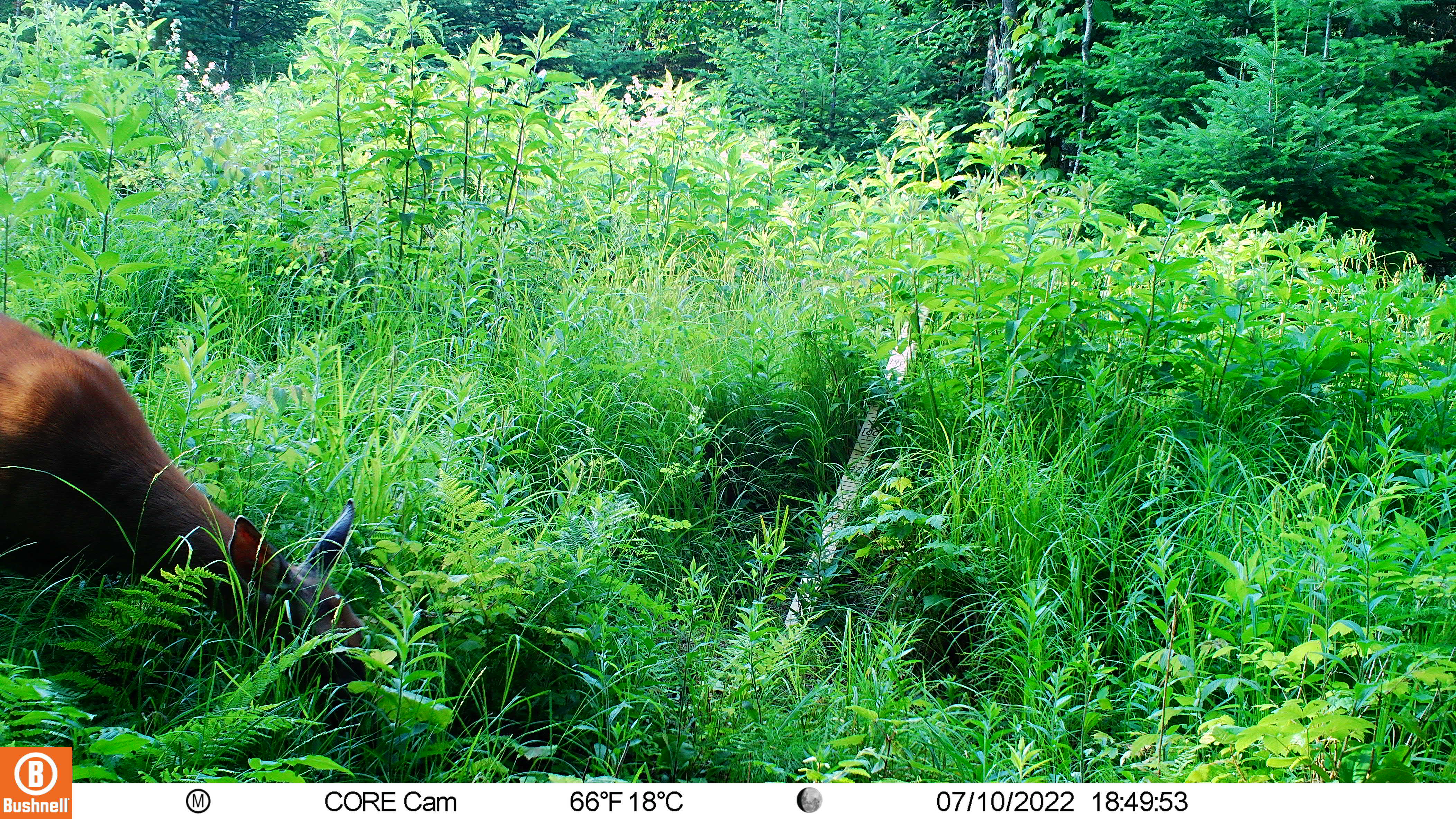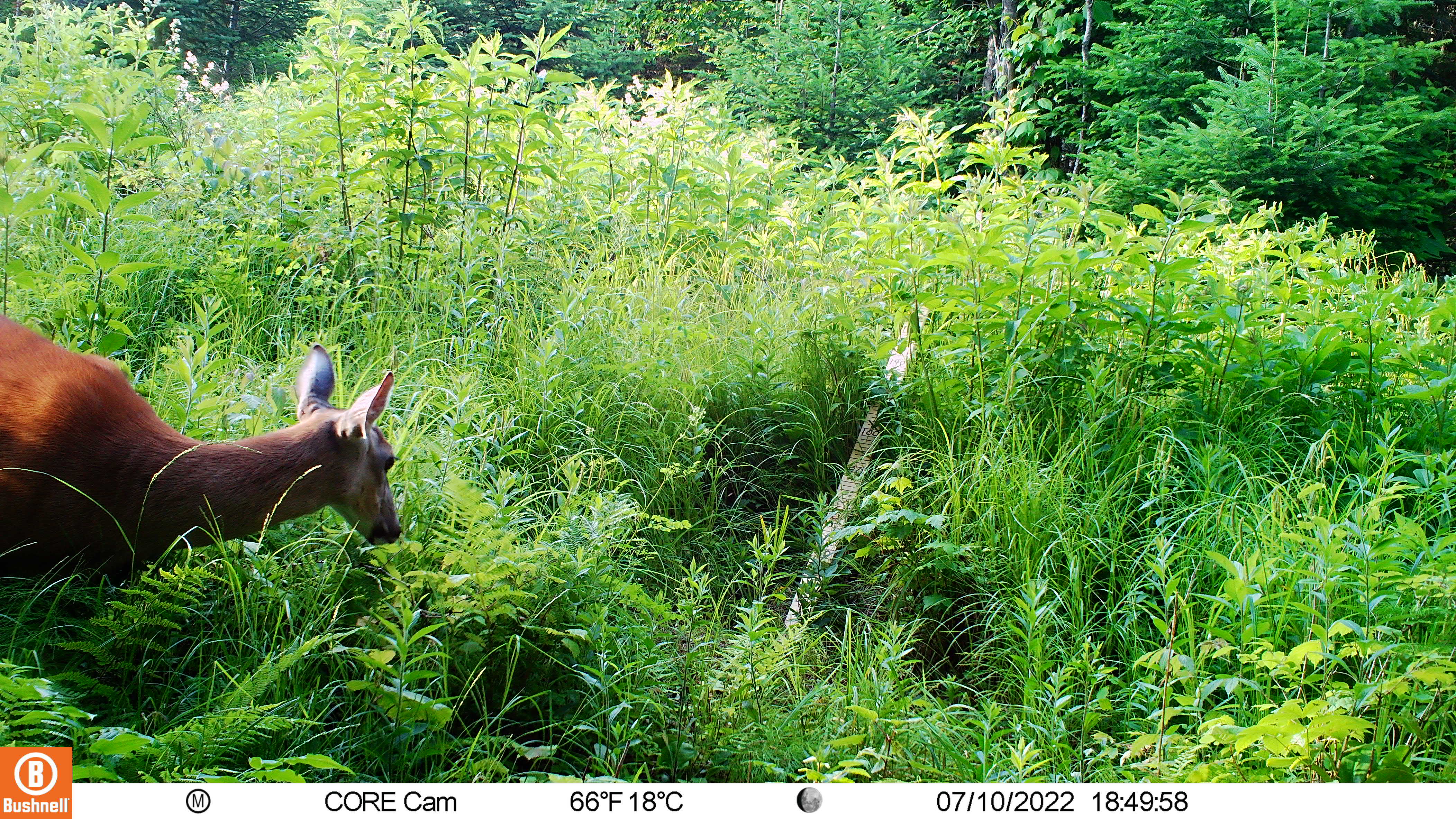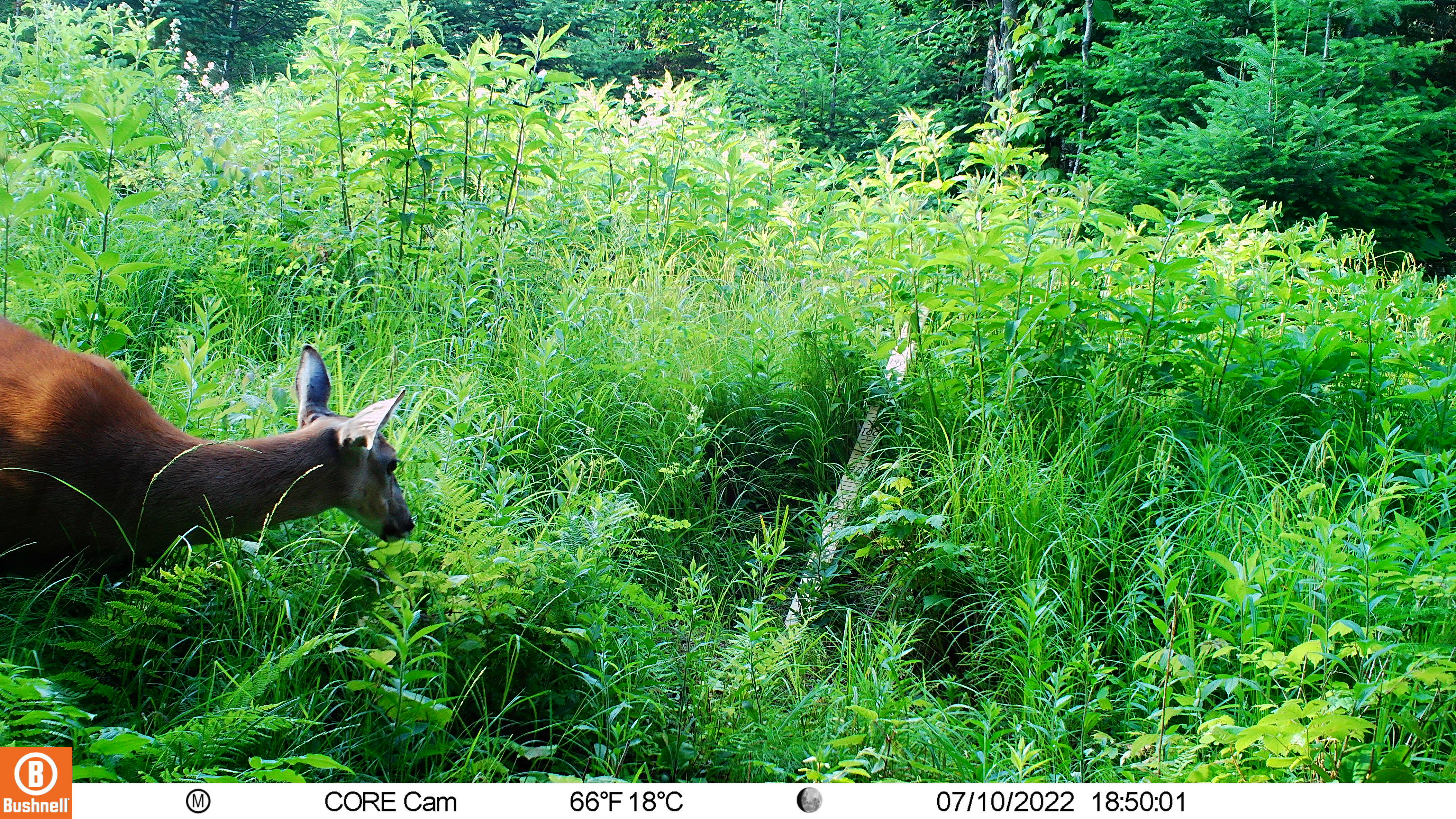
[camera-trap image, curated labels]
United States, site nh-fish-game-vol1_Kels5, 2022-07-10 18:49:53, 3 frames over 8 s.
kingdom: Animalia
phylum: Chordata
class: Mammalia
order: Artiodactyla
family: Cervidae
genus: Odocoileus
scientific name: Odocoileus virginianus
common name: white-tailed deer